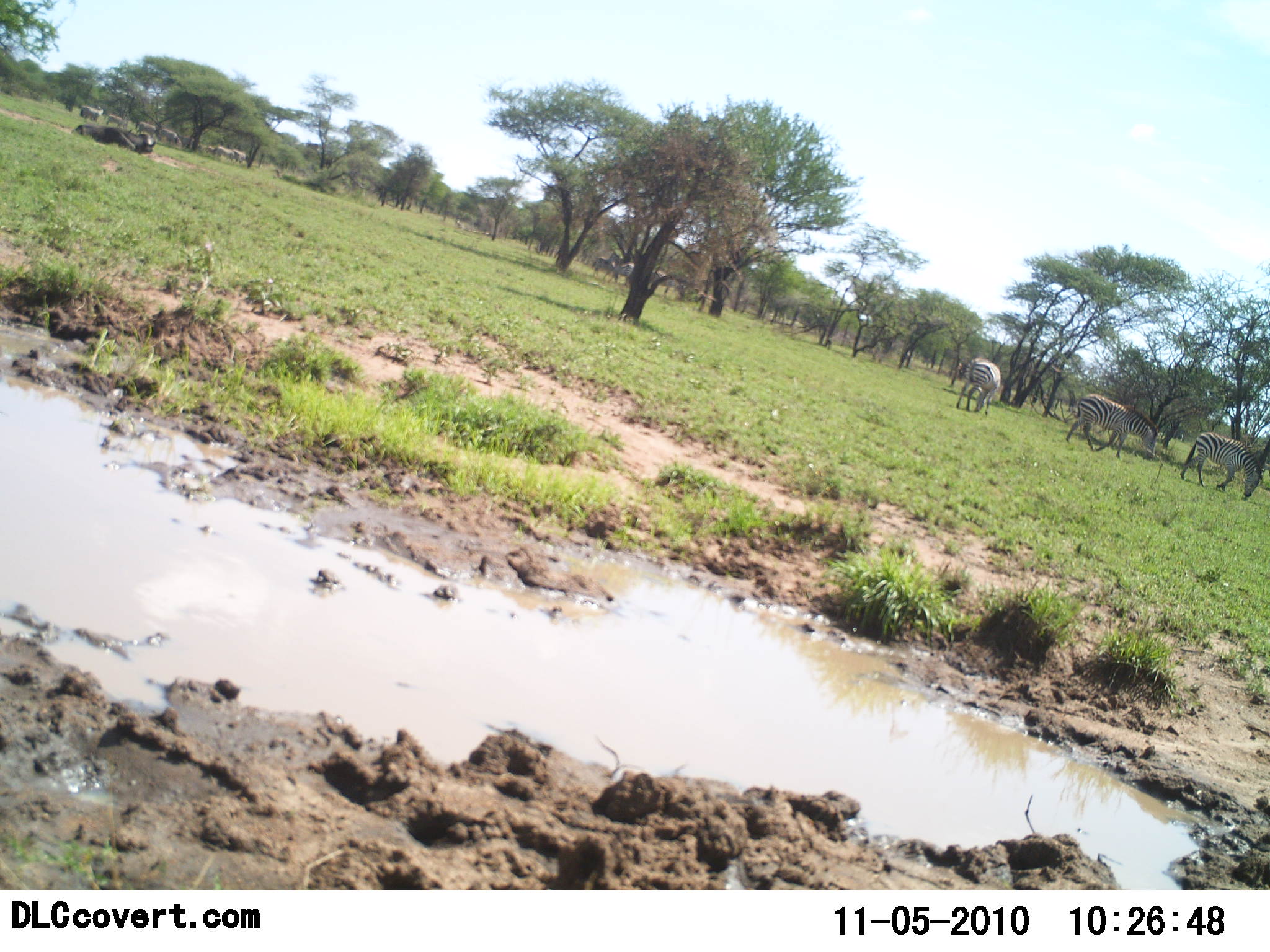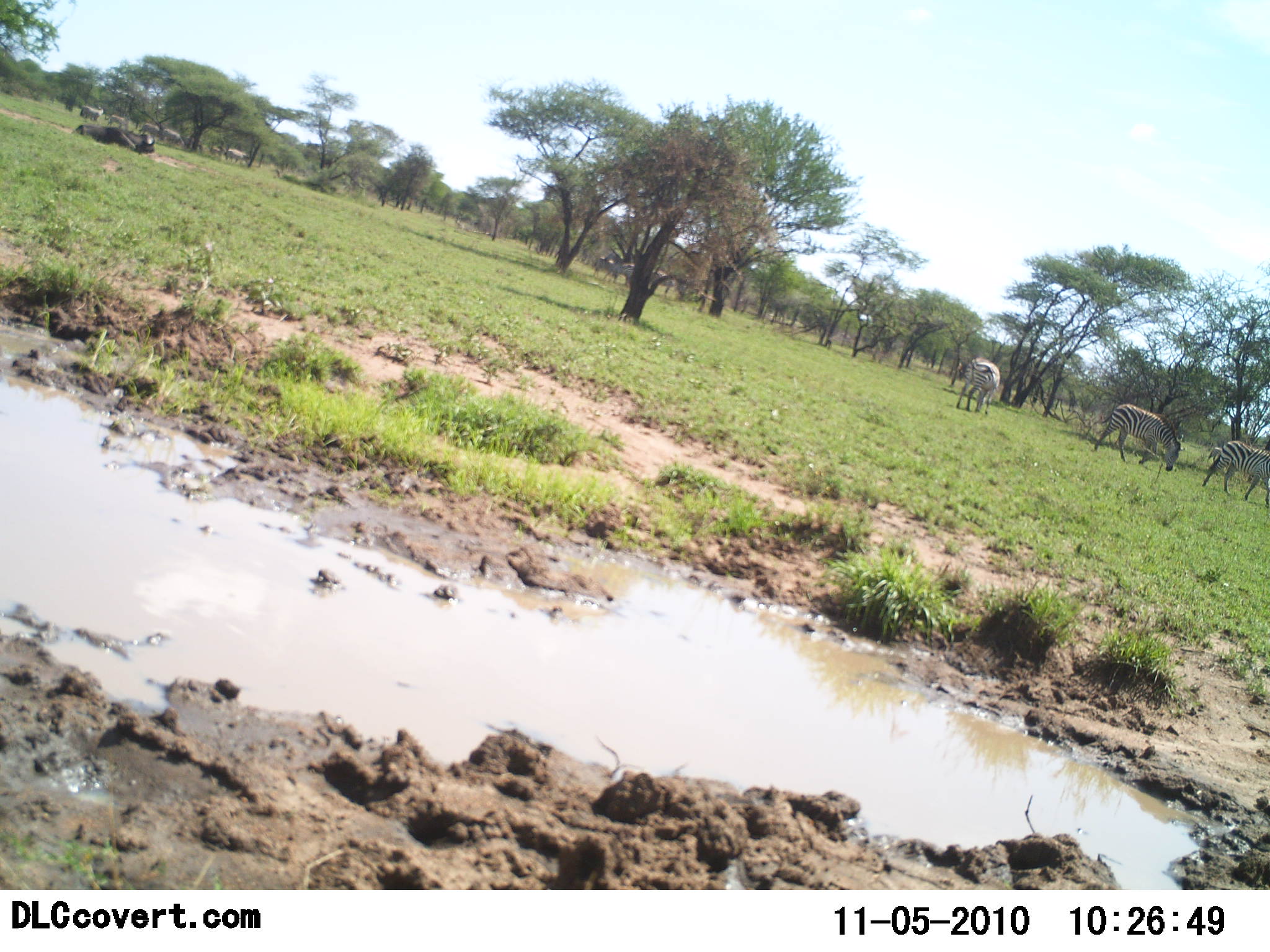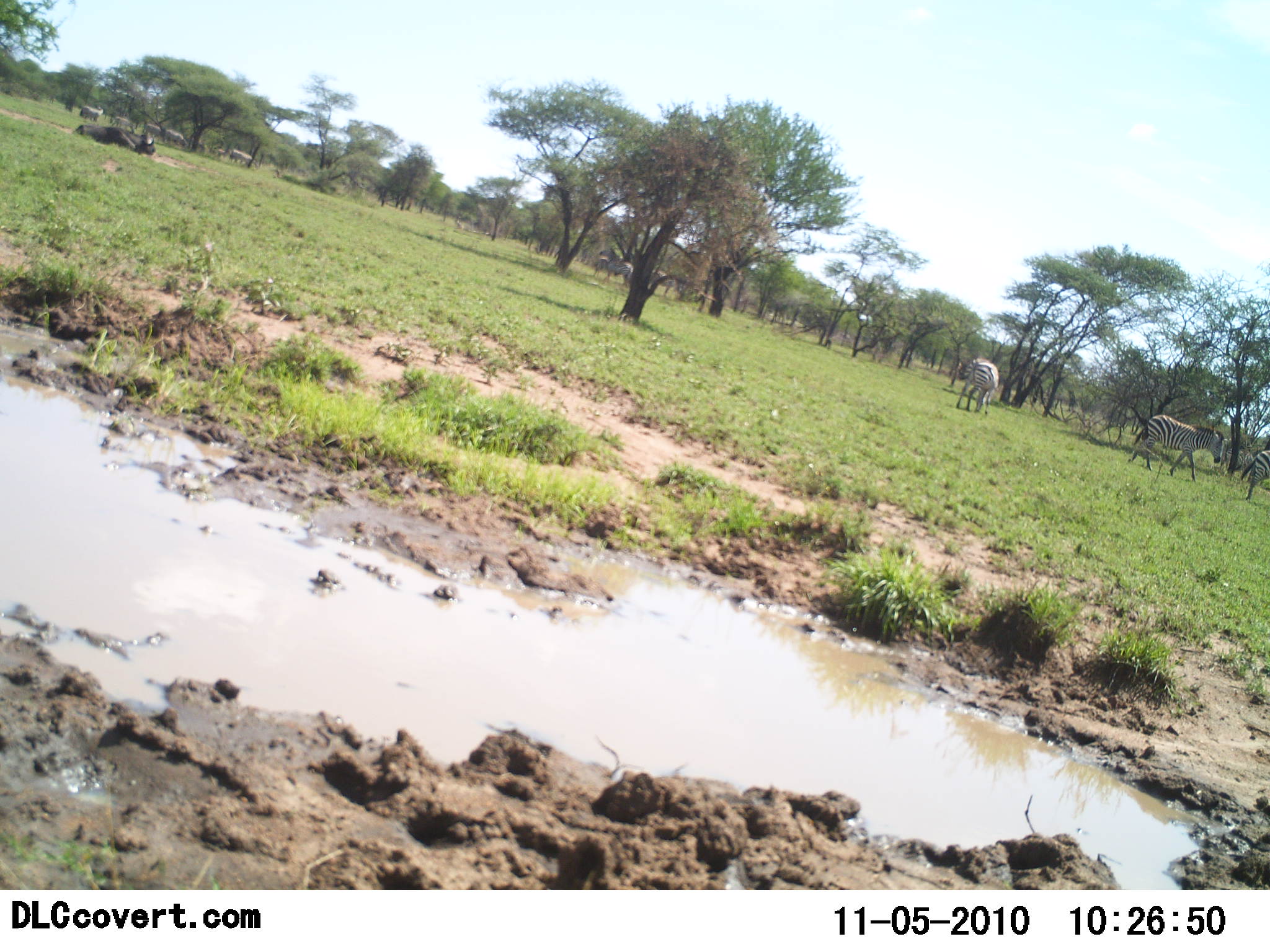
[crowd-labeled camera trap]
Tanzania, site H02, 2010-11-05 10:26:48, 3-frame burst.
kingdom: Animalia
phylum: Chordata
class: Mammalia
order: Artiodactyla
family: Bovidae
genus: Connochaetes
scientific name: Connochaetes taurinus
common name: blue wildebeest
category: wildebeest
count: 1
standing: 25%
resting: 88%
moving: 12%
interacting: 0%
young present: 0%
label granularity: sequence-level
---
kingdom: Animalia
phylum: Chordata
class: Mammalia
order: Perissodactyla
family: Equidae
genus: Equus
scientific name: Equus quagga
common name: plains zebra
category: zebra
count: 4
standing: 31%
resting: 0%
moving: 69%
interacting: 0%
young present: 0%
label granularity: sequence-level